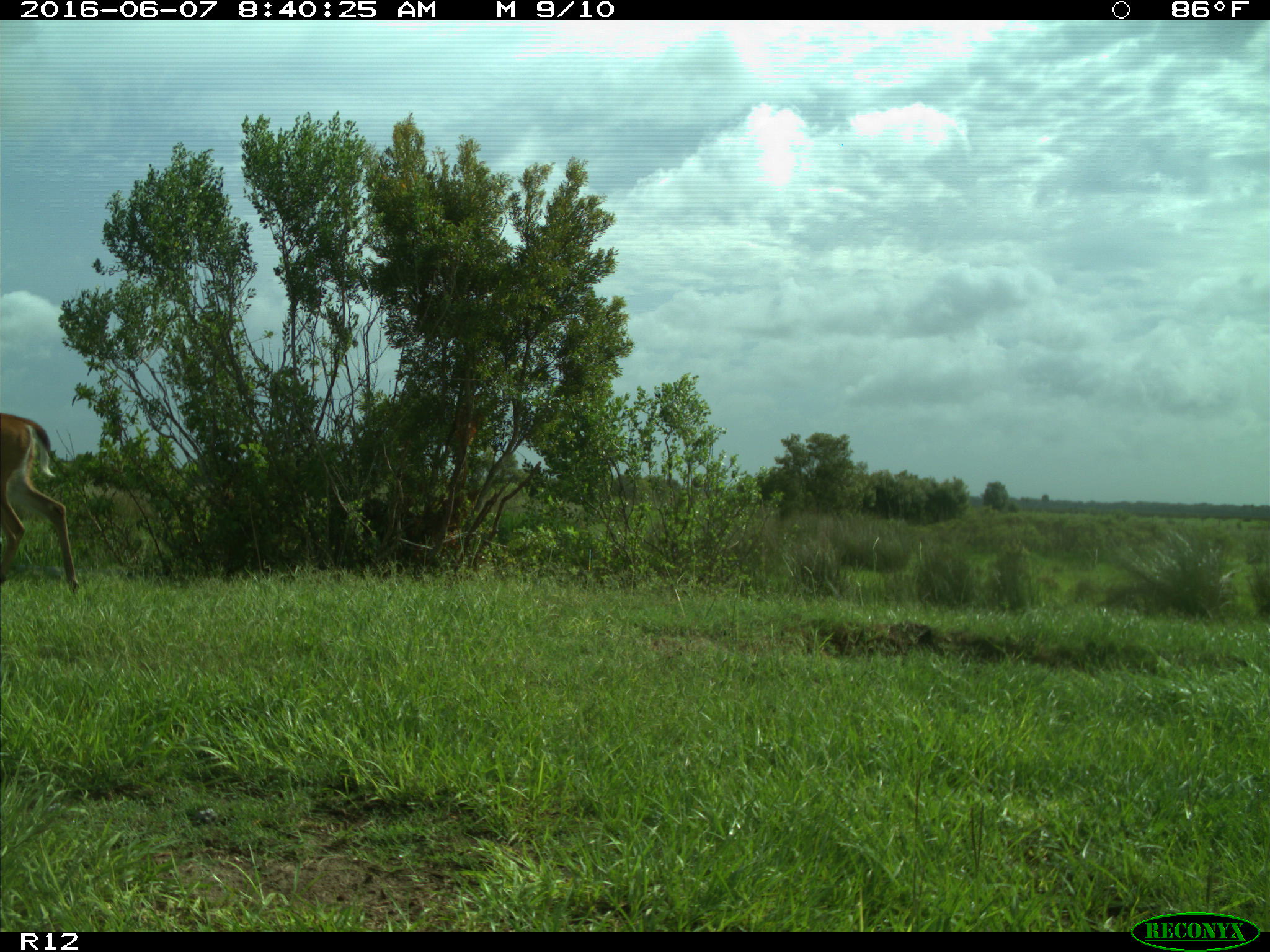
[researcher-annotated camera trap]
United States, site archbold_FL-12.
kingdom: Animalia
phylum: Chordata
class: Mammalia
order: Artiodactyla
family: Cervidae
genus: Odocoileus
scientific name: Odocoileus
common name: deer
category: unidentified deer